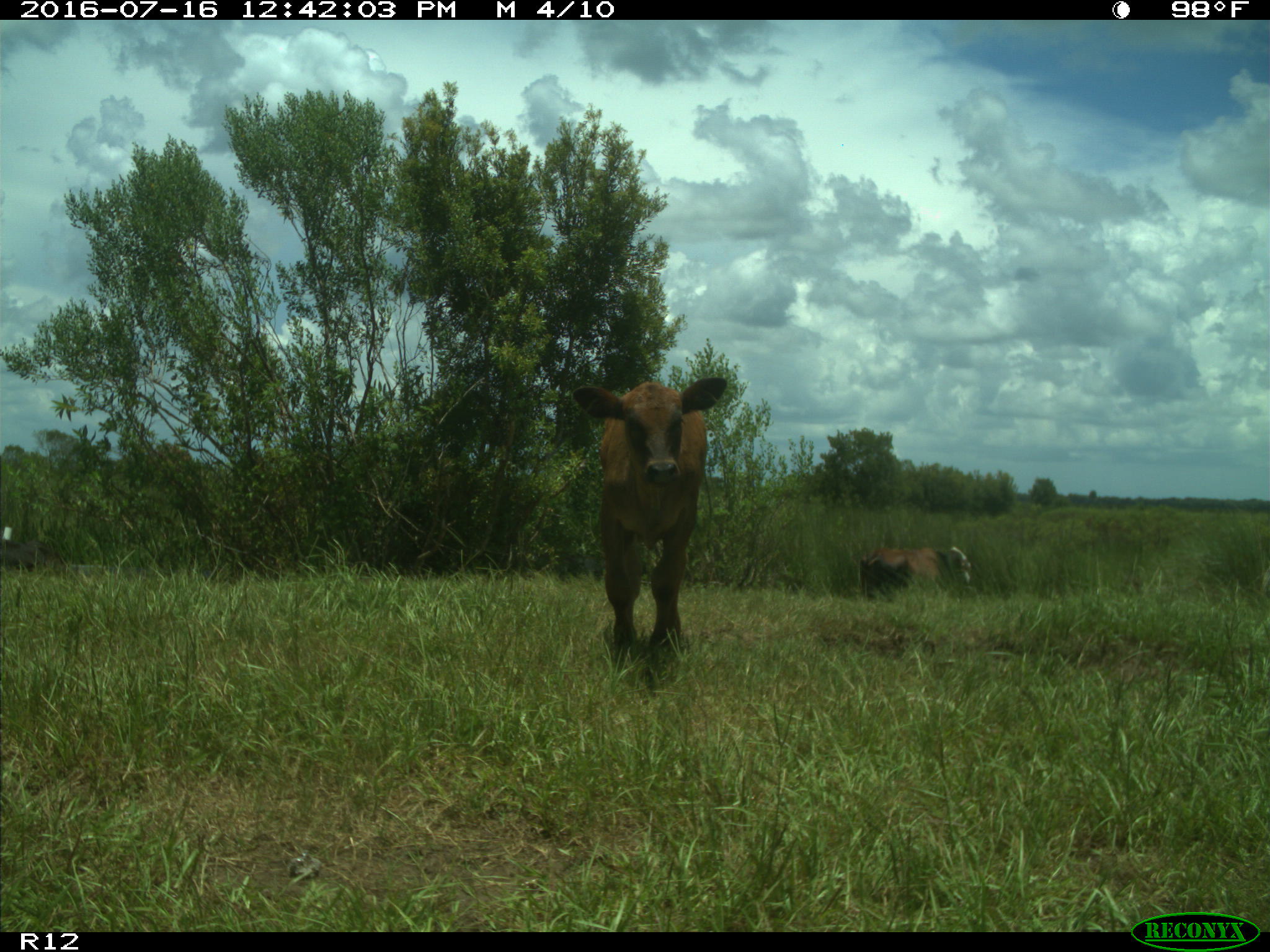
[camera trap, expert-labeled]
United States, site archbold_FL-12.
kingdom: Animalia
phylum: Chordata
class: Mammalia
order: Artiodactyla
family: Bovidae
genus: Bos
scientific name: Bos taurus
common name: domestic cow